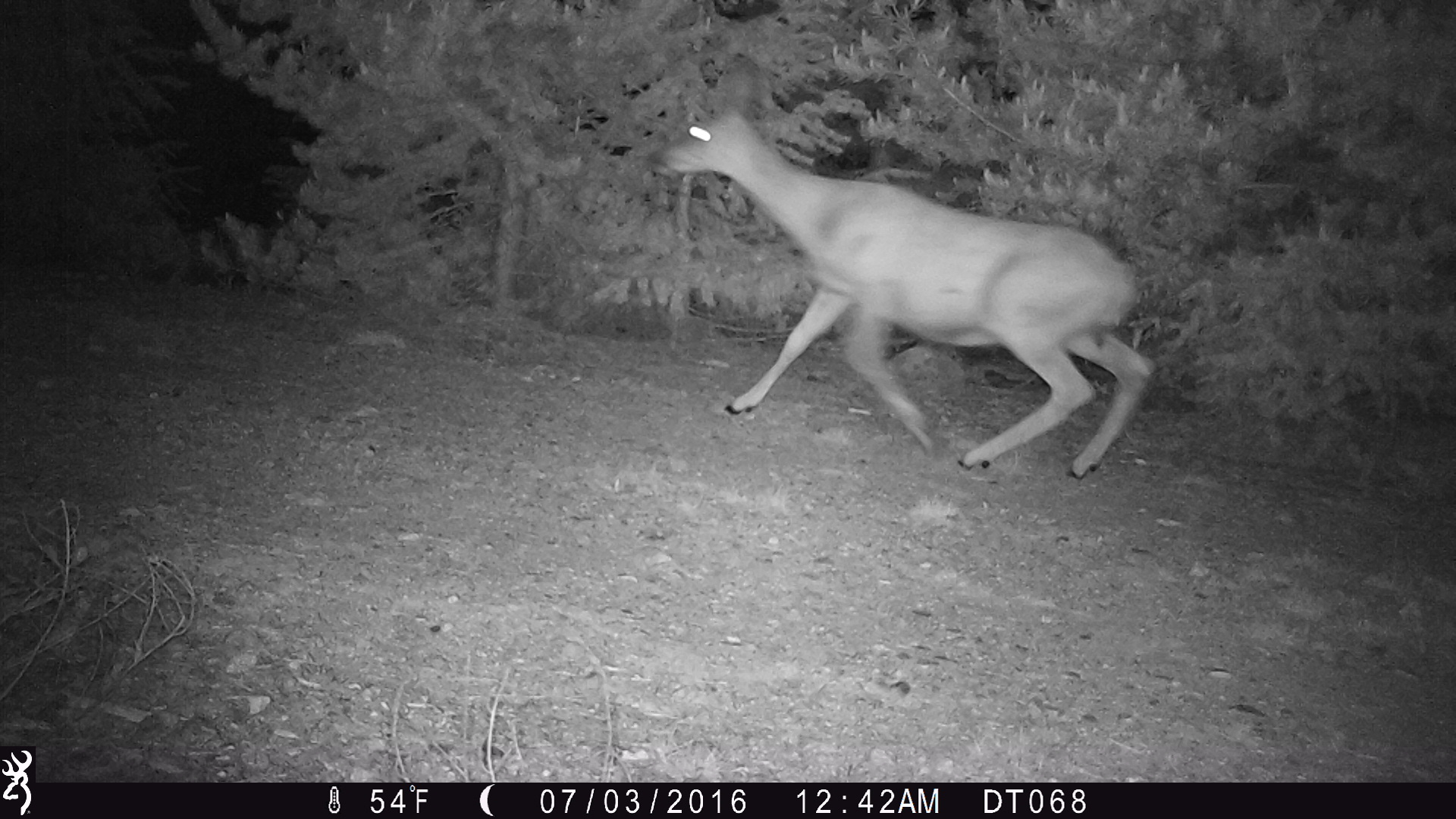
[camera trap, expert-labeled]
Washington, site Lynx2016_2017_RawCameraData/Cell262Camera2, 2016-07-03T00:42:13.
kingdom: Animalia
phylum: Chordata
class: Mammalia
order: Artiodactyla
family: Cervidae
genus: Odocoileus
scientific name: Odocoileus hemionus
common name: mule deer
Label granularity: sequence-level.